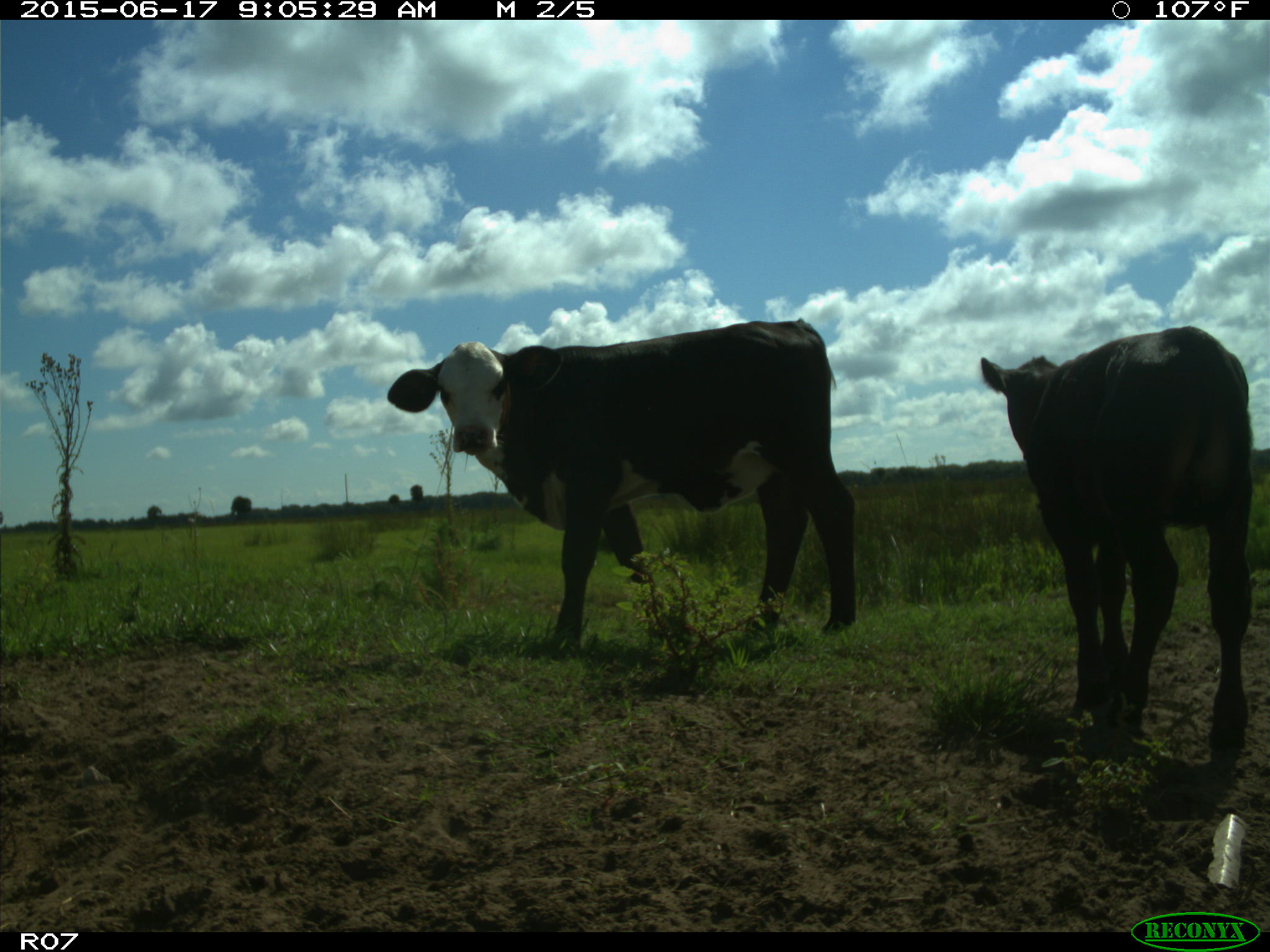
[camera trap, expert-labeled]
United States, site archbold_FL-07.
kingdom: Animalia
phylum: Chordata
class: Mammalia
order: Artiodactyla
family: Bovidae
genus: Bos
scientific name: Bos taurus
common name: domestic cow